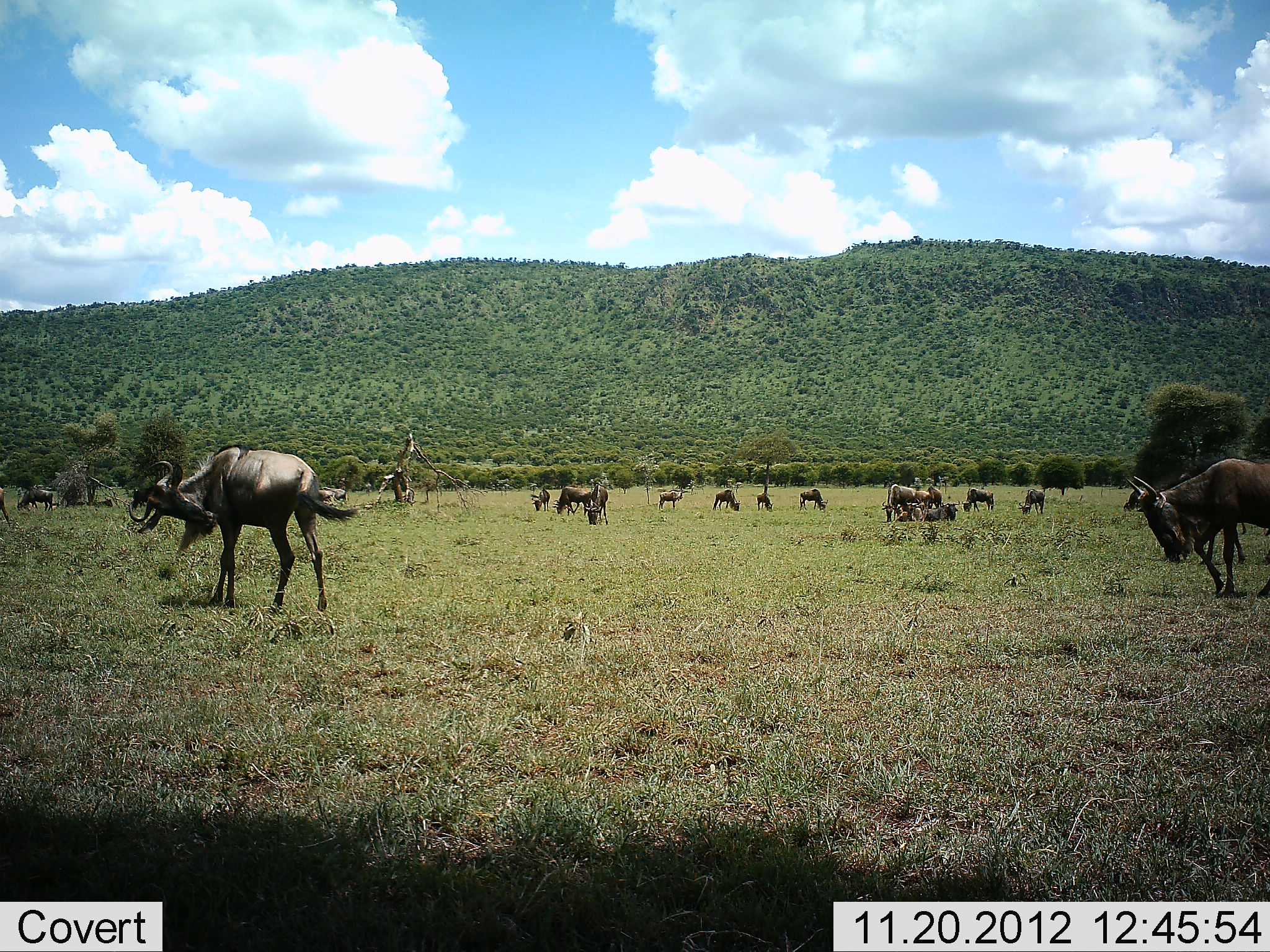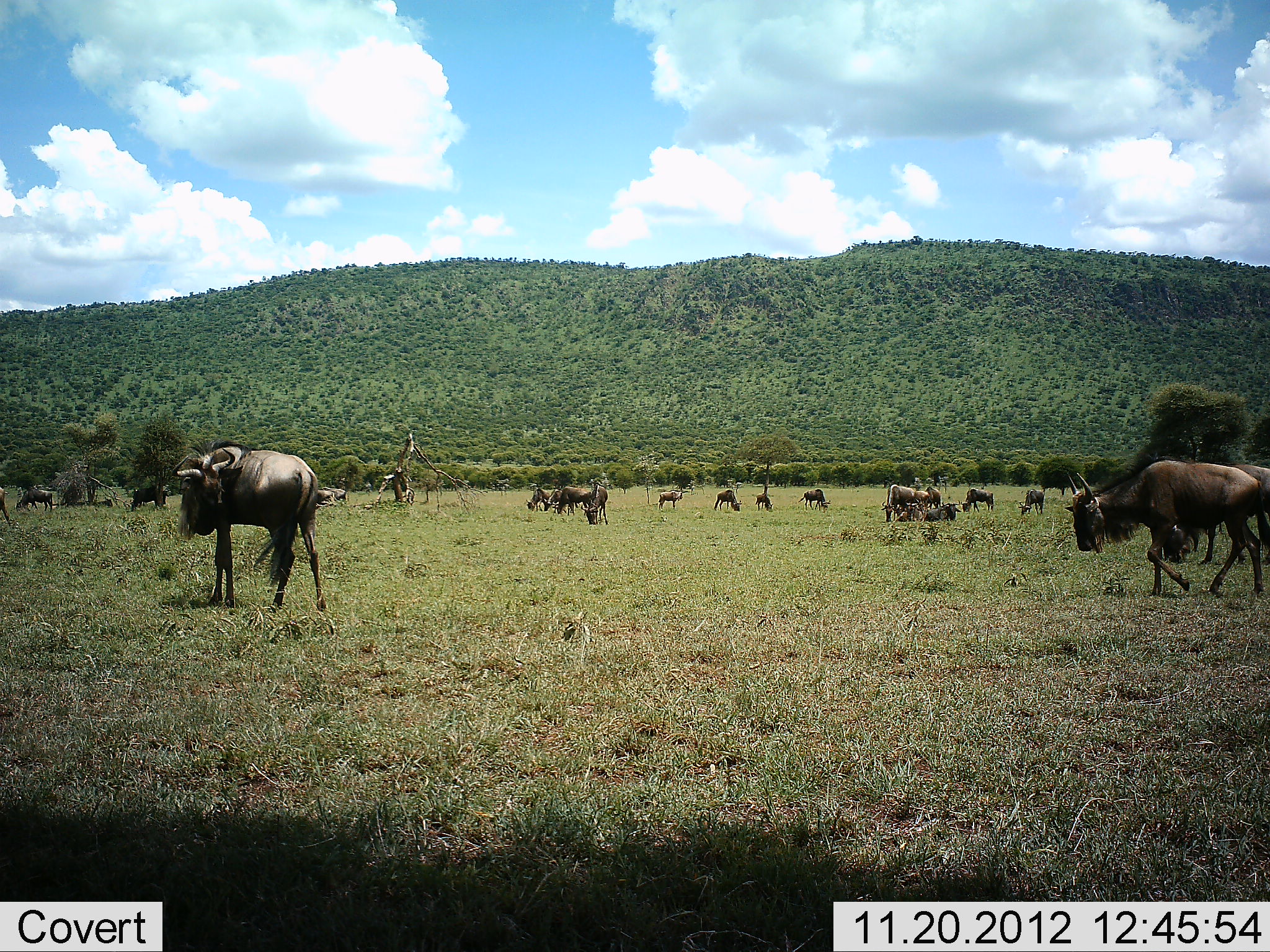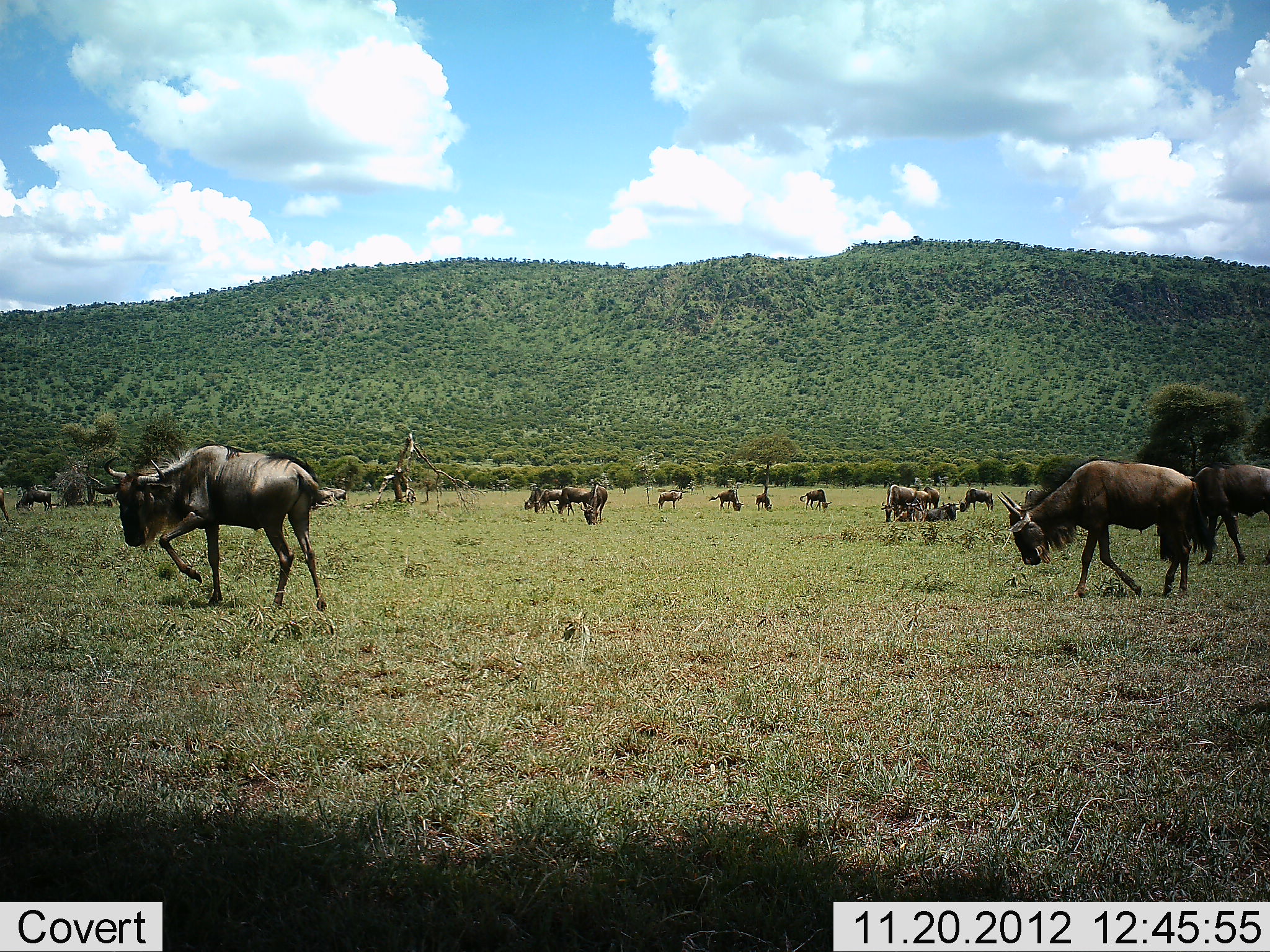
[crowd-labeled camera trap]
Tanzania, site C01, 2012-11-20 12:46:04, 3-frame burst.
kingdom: Animalia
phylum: Chordata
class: Mammalia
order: Artiodactyla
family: Bovidae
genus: Connochaetes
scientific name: Connochaetes taurinus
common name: blue wildebeest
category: wildebeest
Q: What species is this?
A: Wildebeest (blue wildebeest) (Connochaetes taurinus).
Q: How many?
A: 11-50.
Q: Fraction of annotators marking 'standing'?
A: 61%.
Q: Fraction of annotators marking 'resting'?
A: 43%.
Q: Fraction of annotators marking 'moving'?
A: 86%.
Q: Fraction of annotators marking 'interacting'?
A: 14%.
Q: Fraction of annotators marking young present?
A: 4%.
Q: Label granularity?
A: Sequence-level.